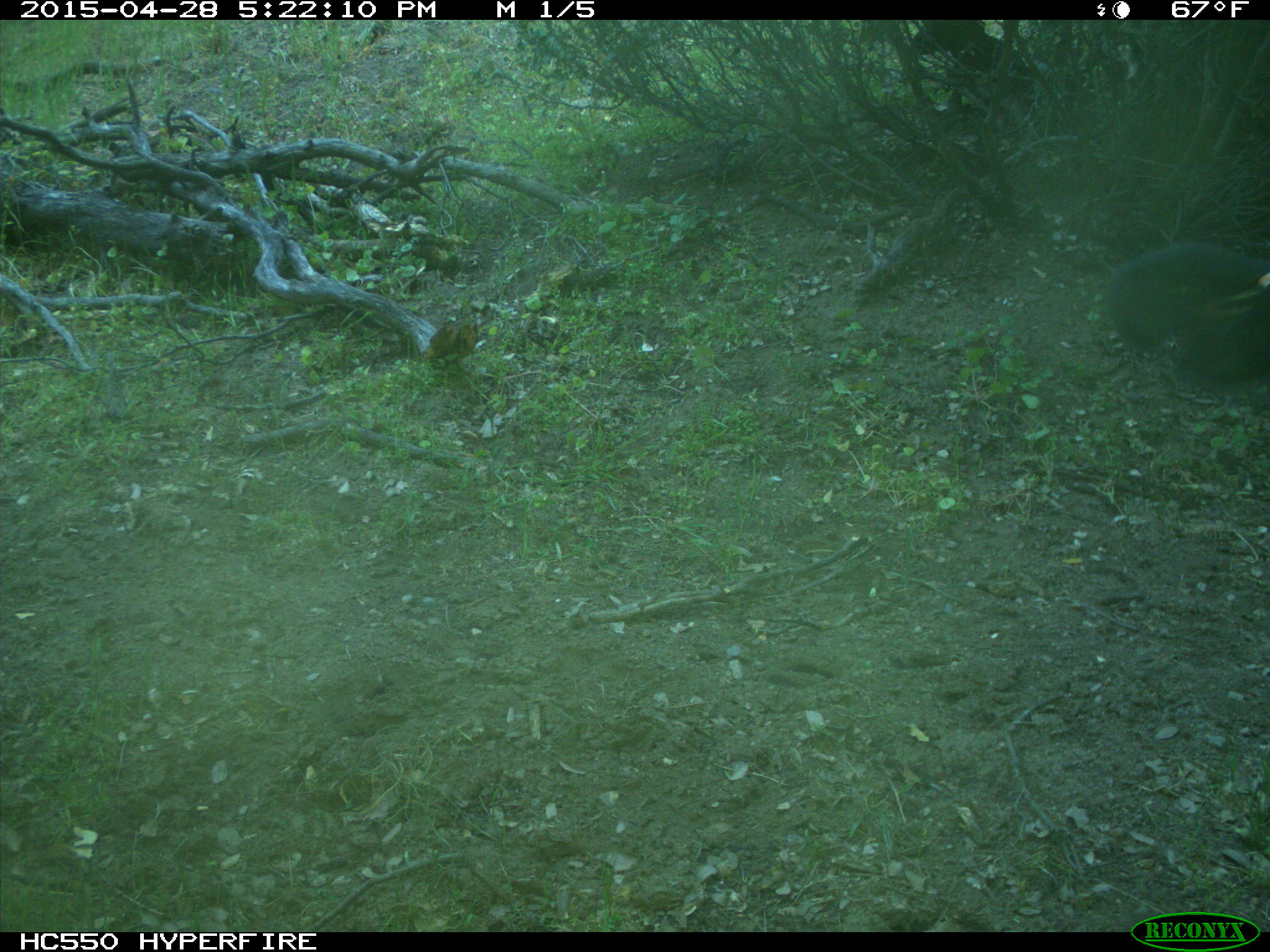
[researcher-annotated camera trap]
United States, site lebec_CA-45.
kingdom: Animalia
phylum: Chordata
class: Mammalia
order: Artiodactyla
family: Bovidae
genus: Bos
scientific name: Bos taurus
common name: domestic cow